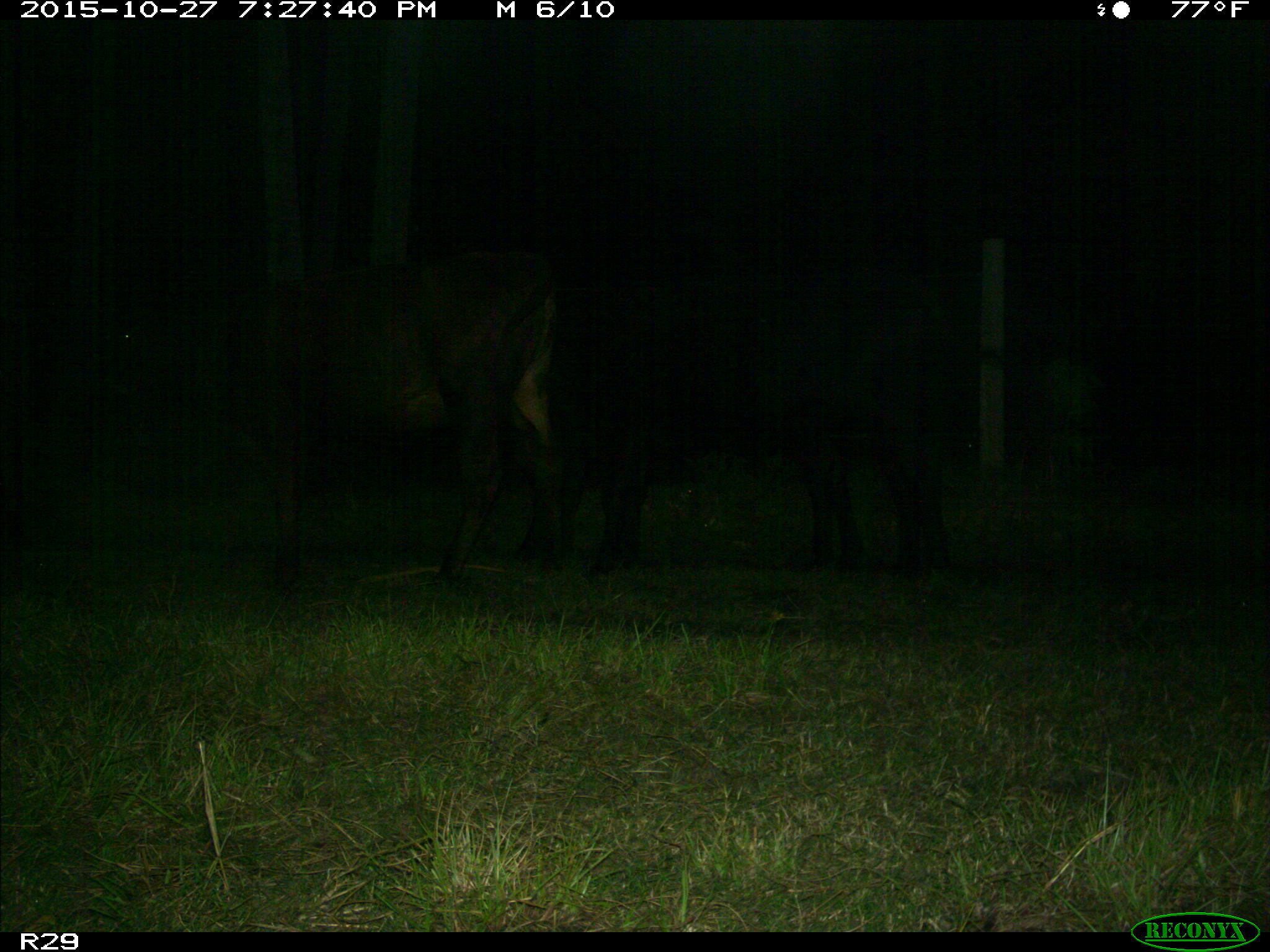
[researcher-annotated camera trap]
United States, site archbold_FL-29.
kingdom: Animalia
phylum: Chordata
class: Mammalia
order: Artiodactyla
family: Bovidae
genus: Bos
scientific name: Bos taurus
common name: domestic cow